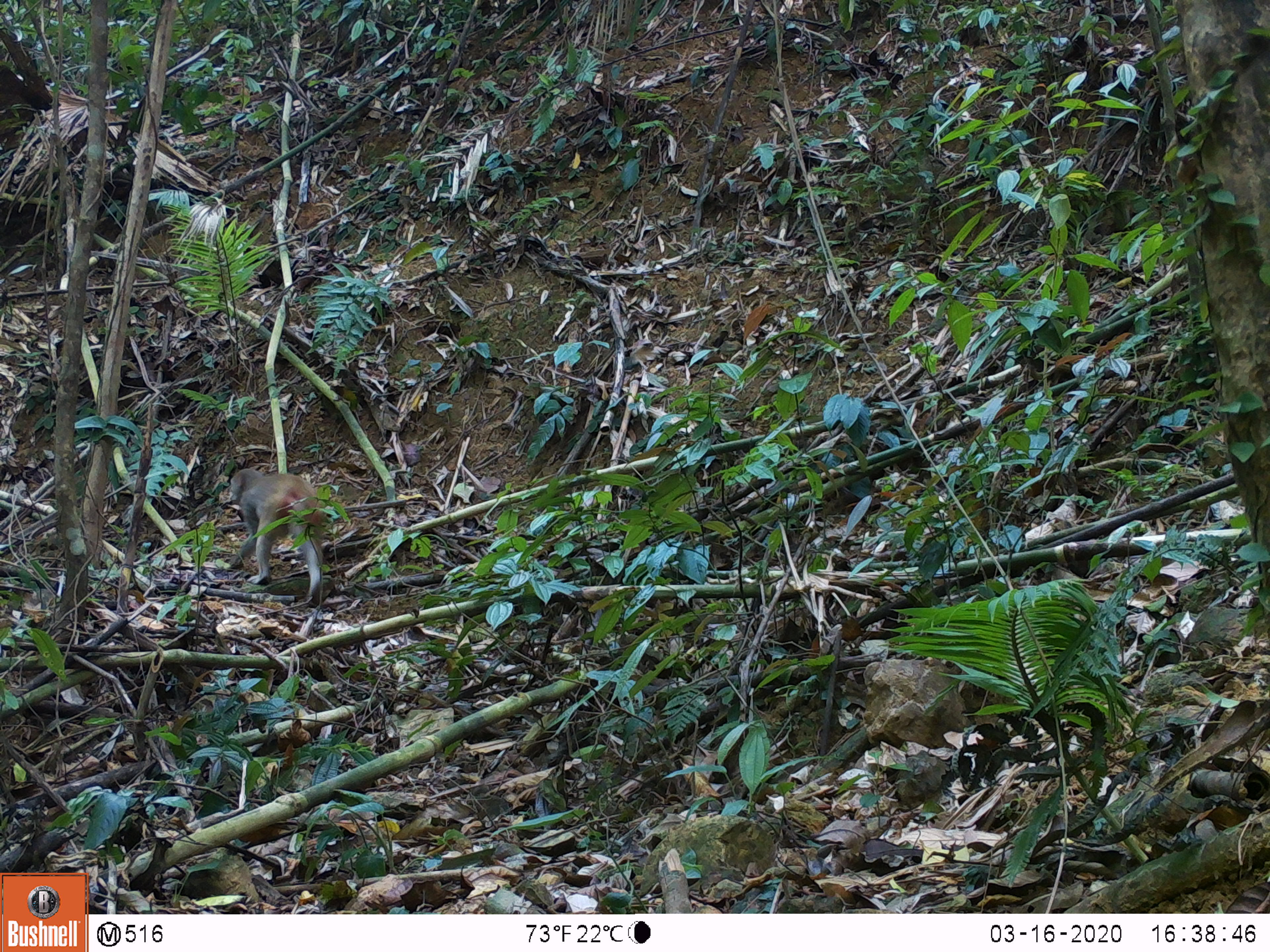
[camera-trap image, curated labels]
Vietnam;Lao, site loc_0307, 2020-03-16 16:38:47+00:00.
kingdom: Animalia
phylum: Chordata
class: Mammalia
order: Primates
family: Cercopithecidae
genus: Macaca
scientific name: Macaca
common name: macaques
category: assam or rhesus macaque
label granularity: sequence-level